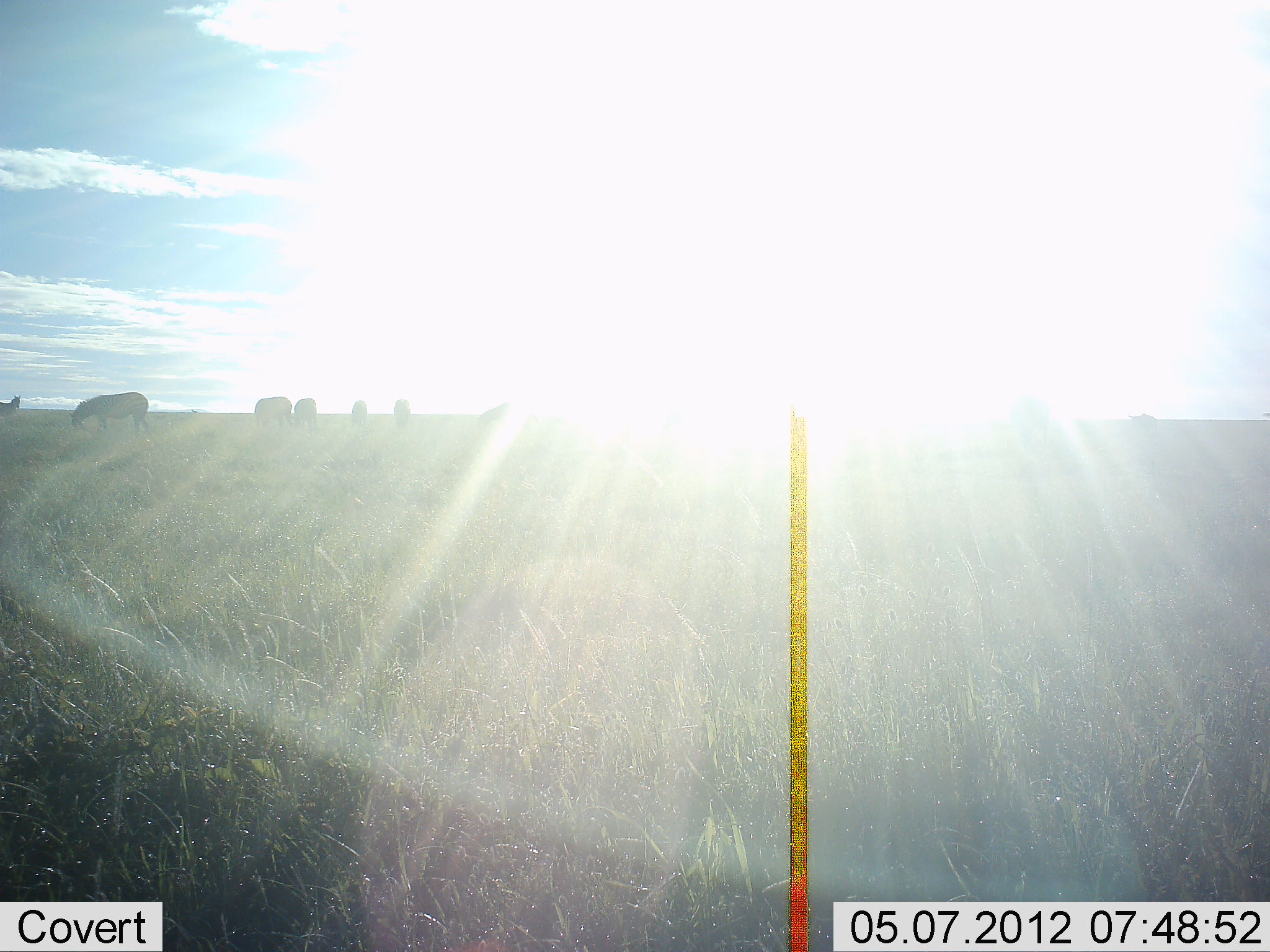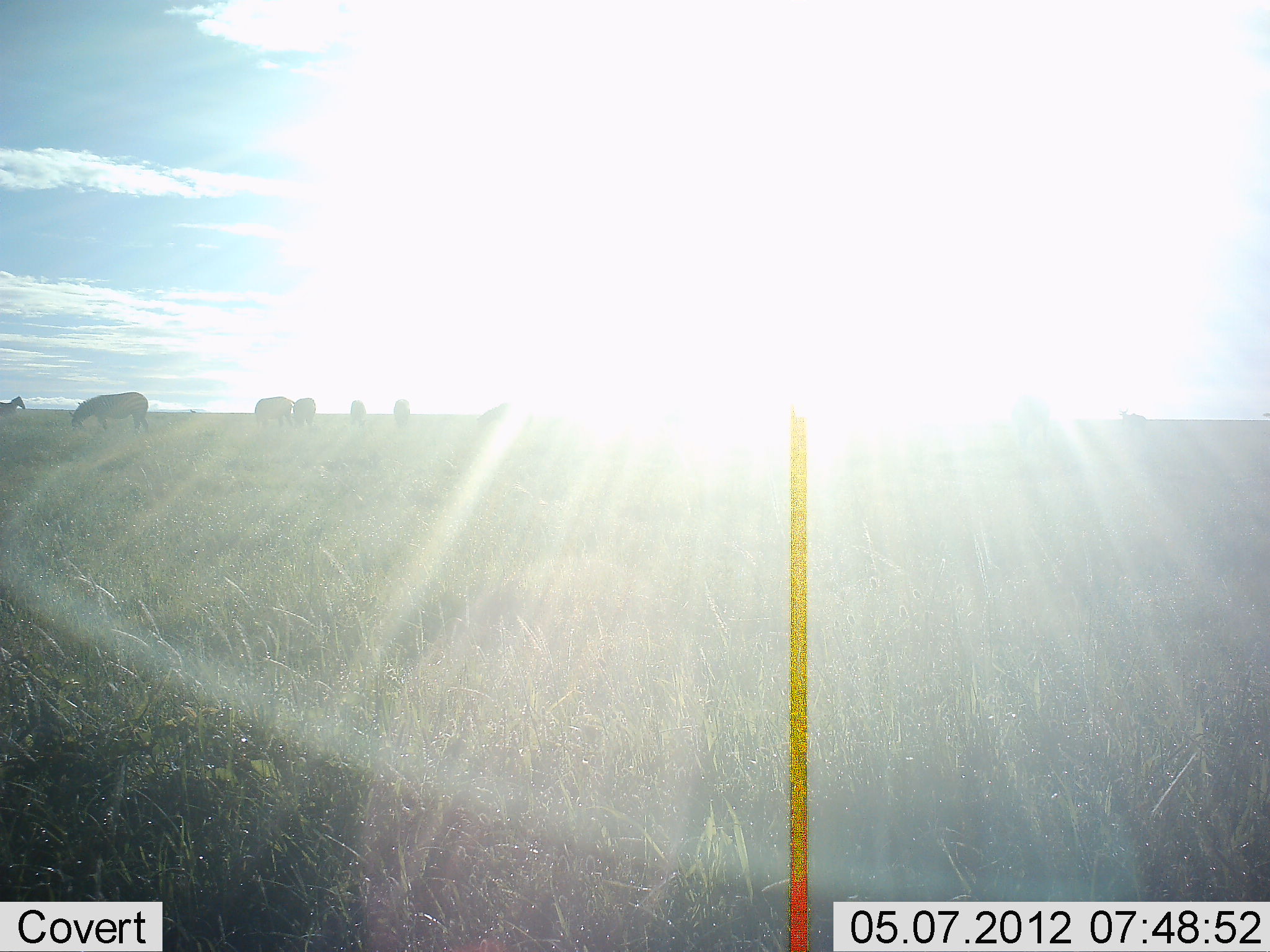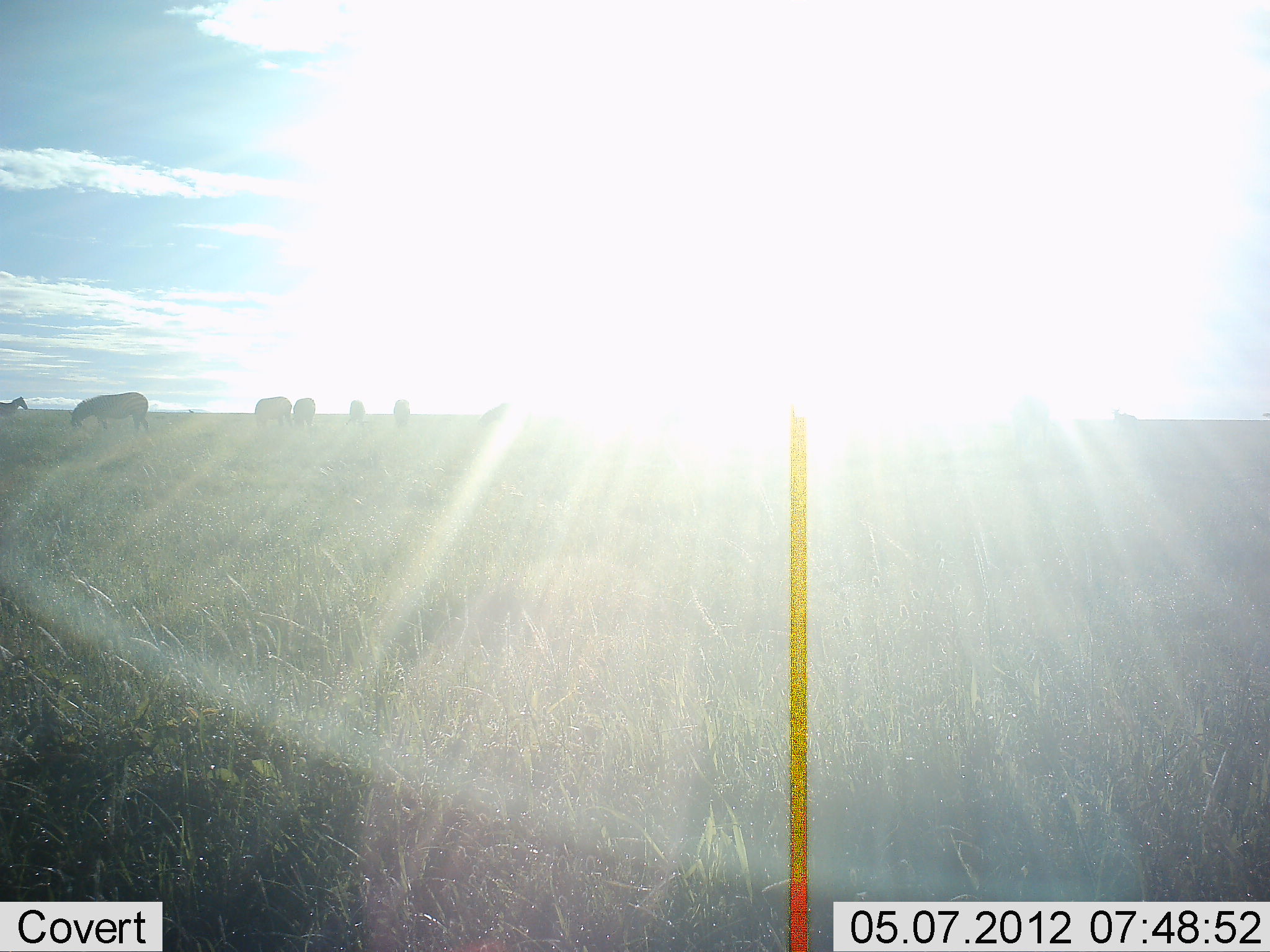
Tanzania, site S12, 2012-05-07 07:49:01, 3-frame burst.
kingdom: Animalia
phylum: Chordata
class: Mammalia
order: Perissodactyla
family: Equidae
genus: Equus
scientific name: Equus quagga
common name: plains zebra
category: zebra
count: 7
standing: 67%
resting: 0%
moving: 22%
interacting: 0%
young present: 0%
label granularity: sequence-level